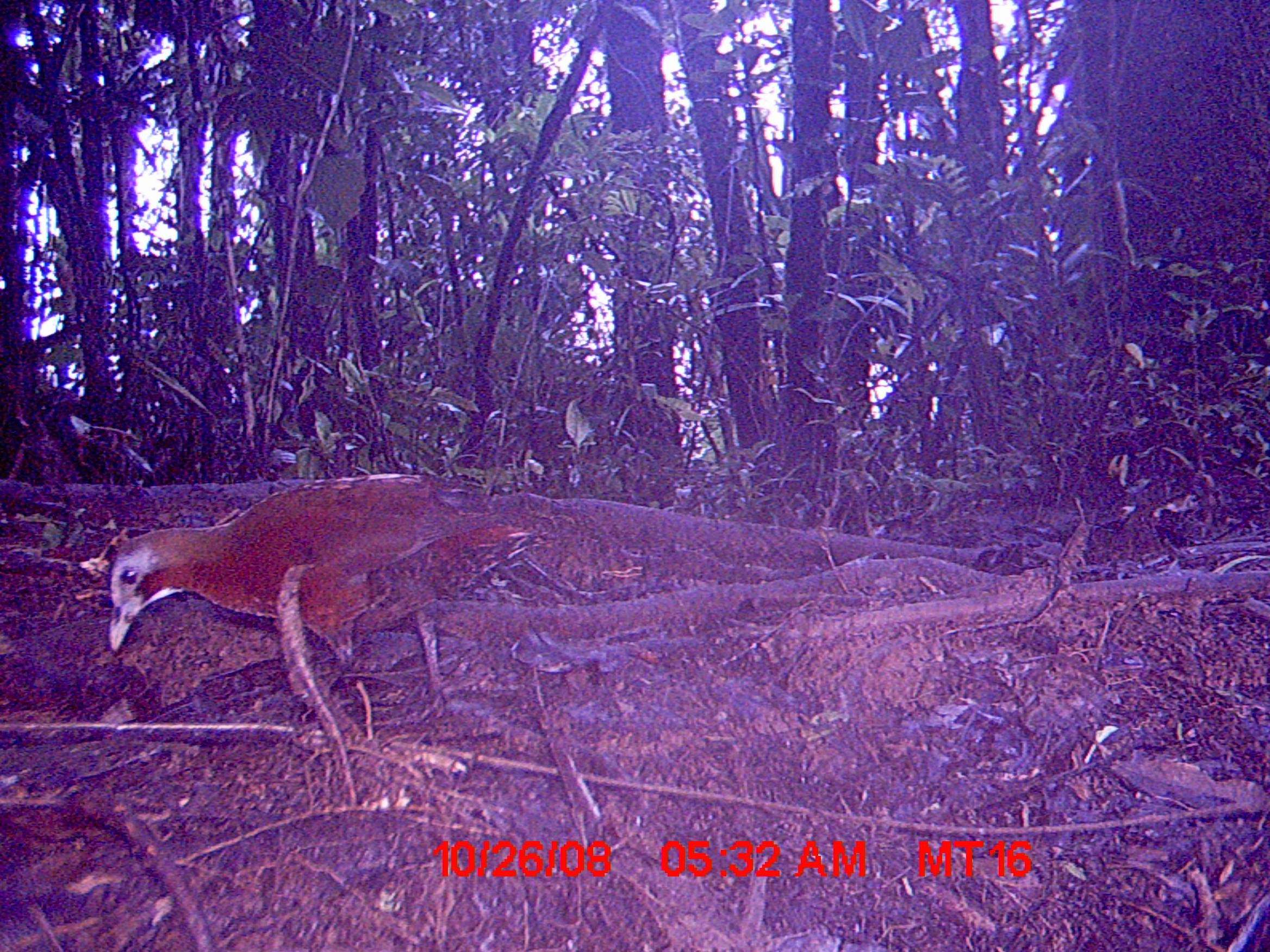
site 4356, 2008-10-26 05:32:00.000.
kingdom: Animalia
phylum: Chordata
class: Aves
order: Gruiformes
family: Sarothruridae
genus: Mentocrex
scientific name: Mentocrex kioloides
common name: madagascar wood rail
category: canirallus kioloides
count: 1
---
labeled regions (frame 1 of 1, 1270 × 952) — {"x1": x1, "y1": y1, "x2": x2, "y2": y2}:
canirallus kioloides: {"x1": 97, "y1": 470, "x2": 599, "y2": 727}